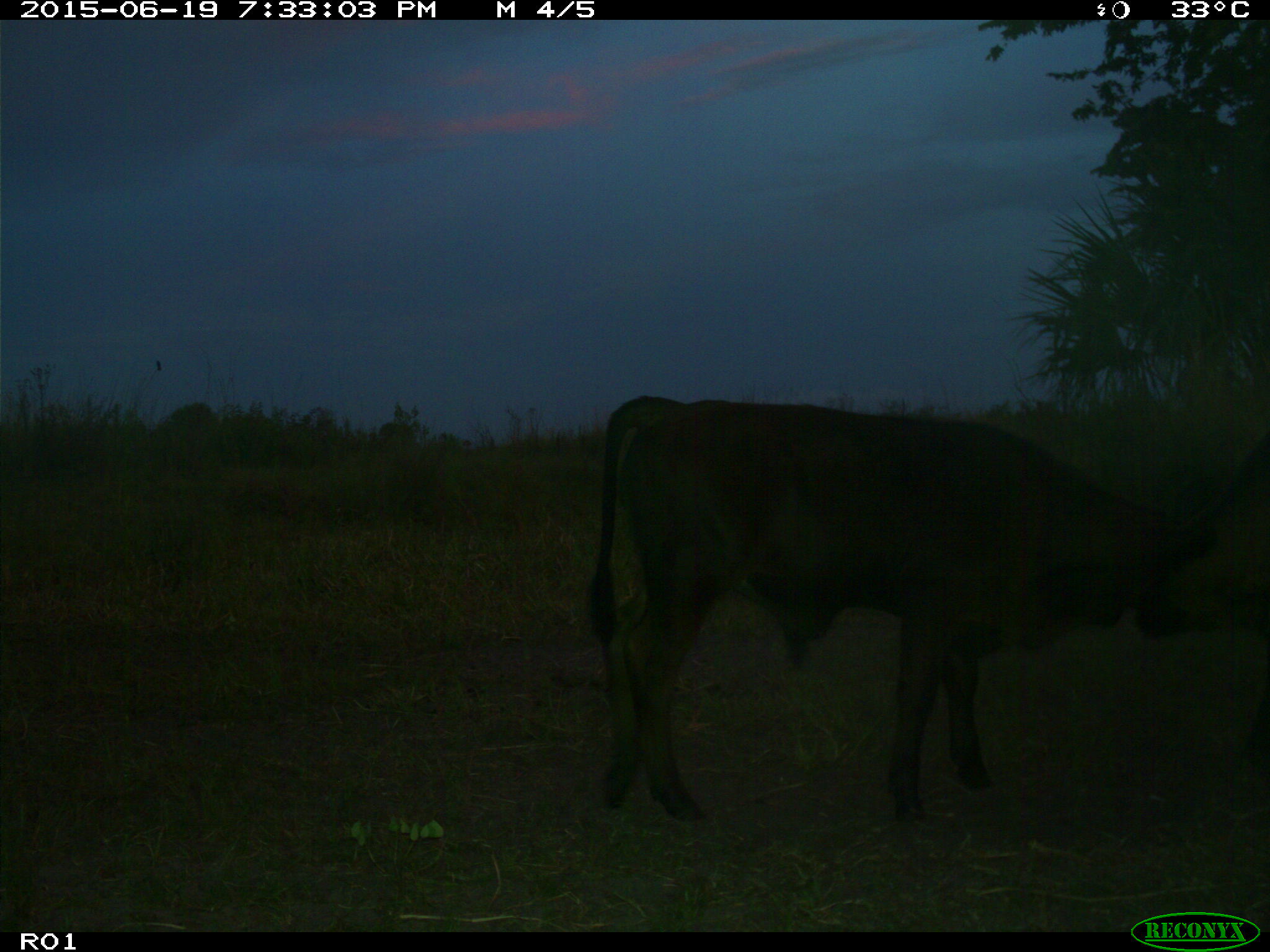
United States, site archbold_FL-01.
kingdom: Animalia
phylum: Chordata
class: Mammalia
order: Artiodactyla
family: Bovidae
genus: Bos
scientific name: Bos taurus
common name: domestic cow